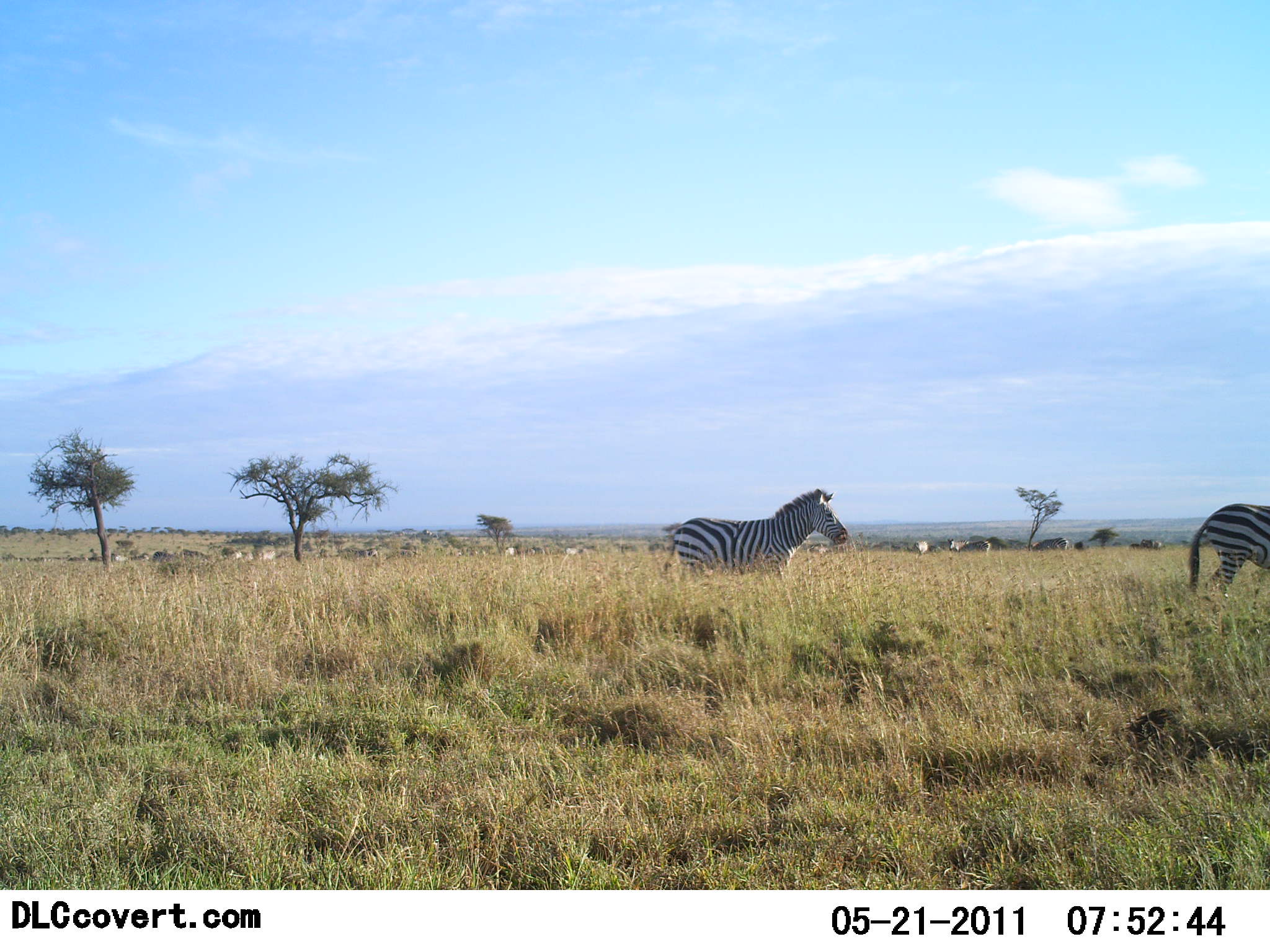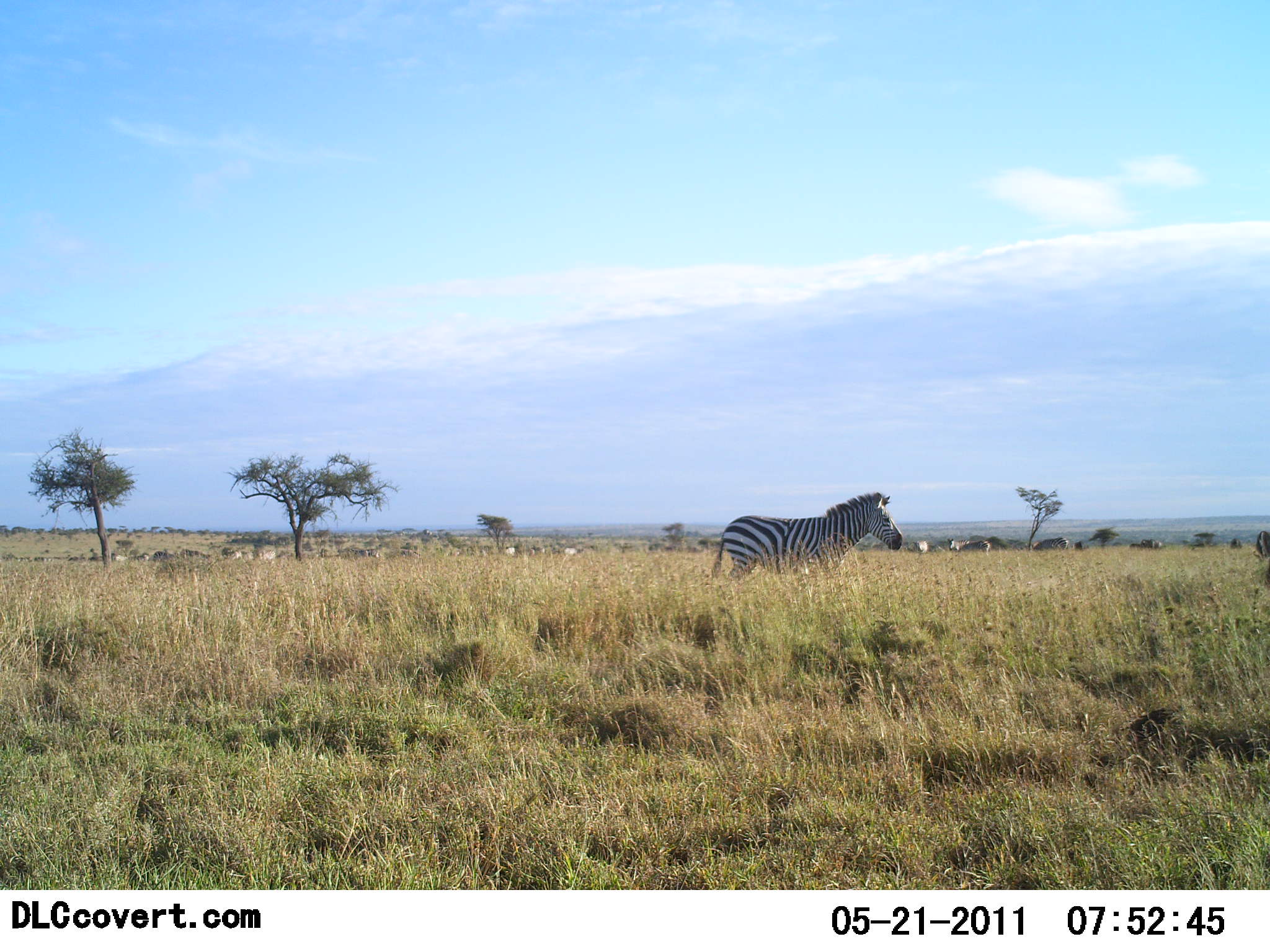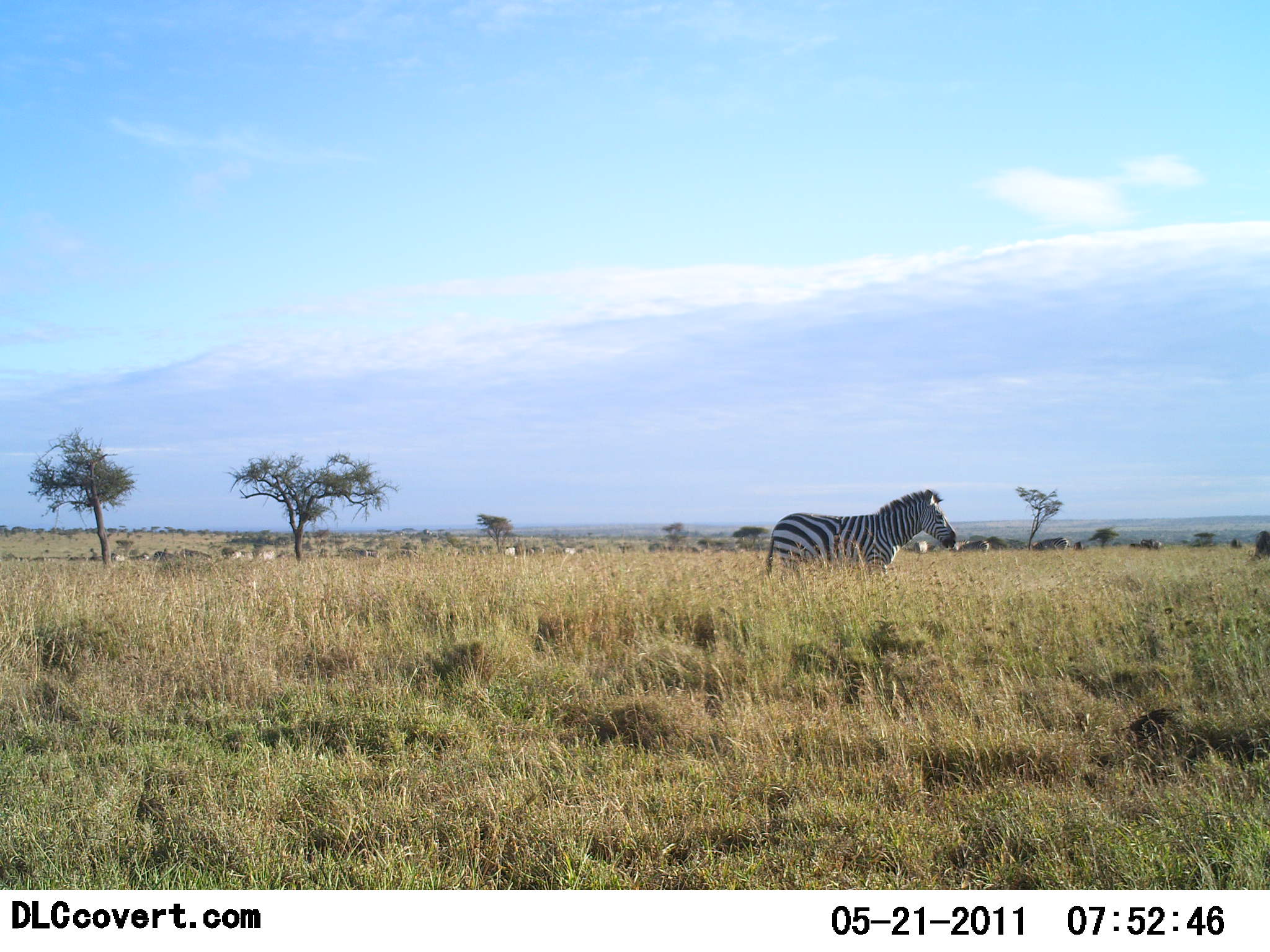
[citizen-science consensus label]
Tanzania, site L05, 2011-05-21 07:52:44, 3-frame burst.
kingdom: Animalia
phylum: Chordata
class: Mammalia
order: Perissodactyla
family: Equidae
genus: Equus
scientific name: Equus quagga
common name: plains zebra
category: zebra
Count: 2.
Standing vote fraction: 9%.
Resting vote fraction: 0%.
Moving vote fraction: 91%.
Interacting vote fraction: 0%.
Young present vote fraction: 0%.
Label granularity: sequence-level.